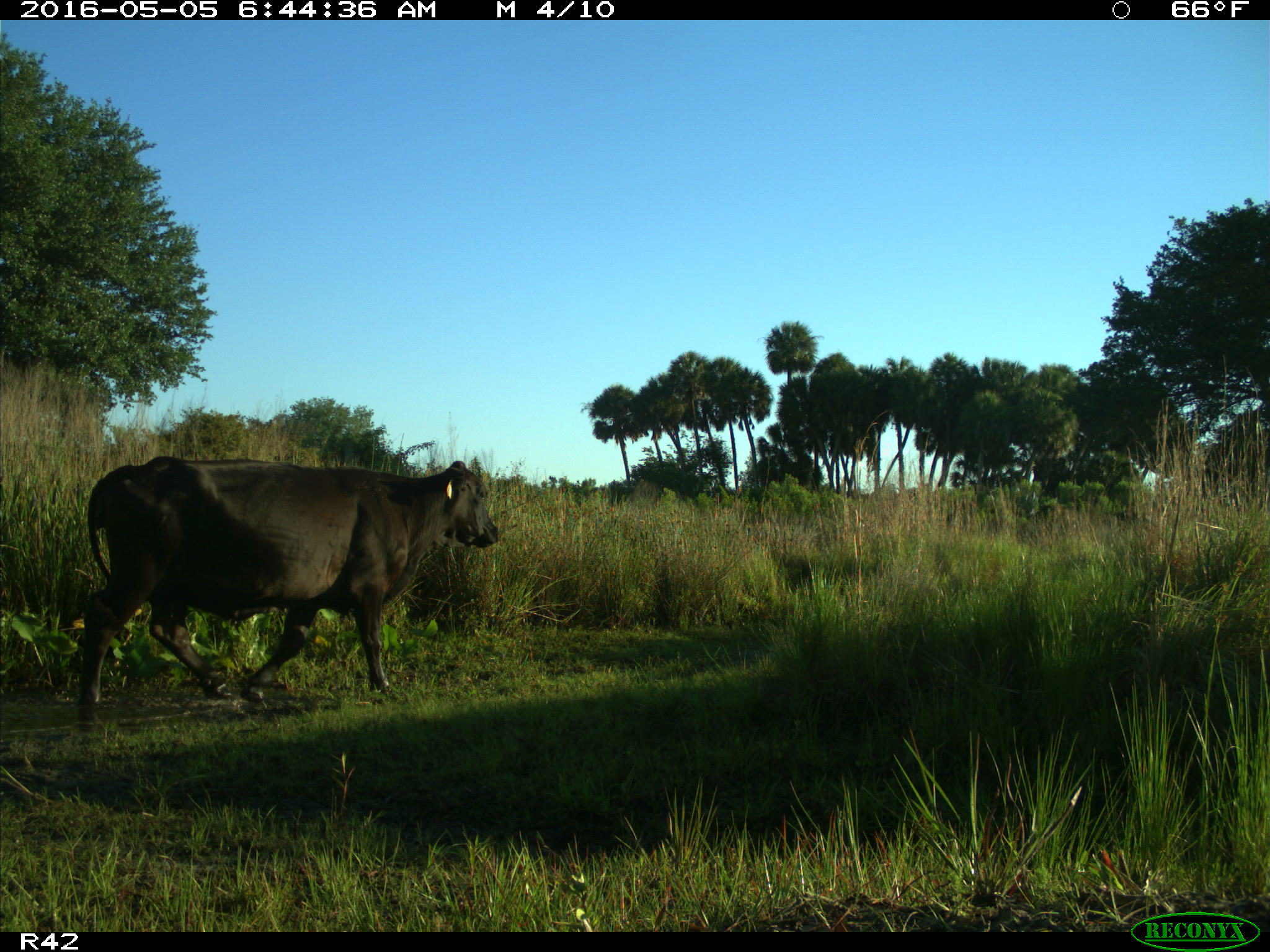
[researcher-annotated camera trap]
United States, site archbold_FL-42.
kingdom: Animalia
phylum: Chordata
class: Mammalia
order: Artiodactyla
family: Bovidae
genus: Bos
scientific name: Bos taurus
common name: domestic cow